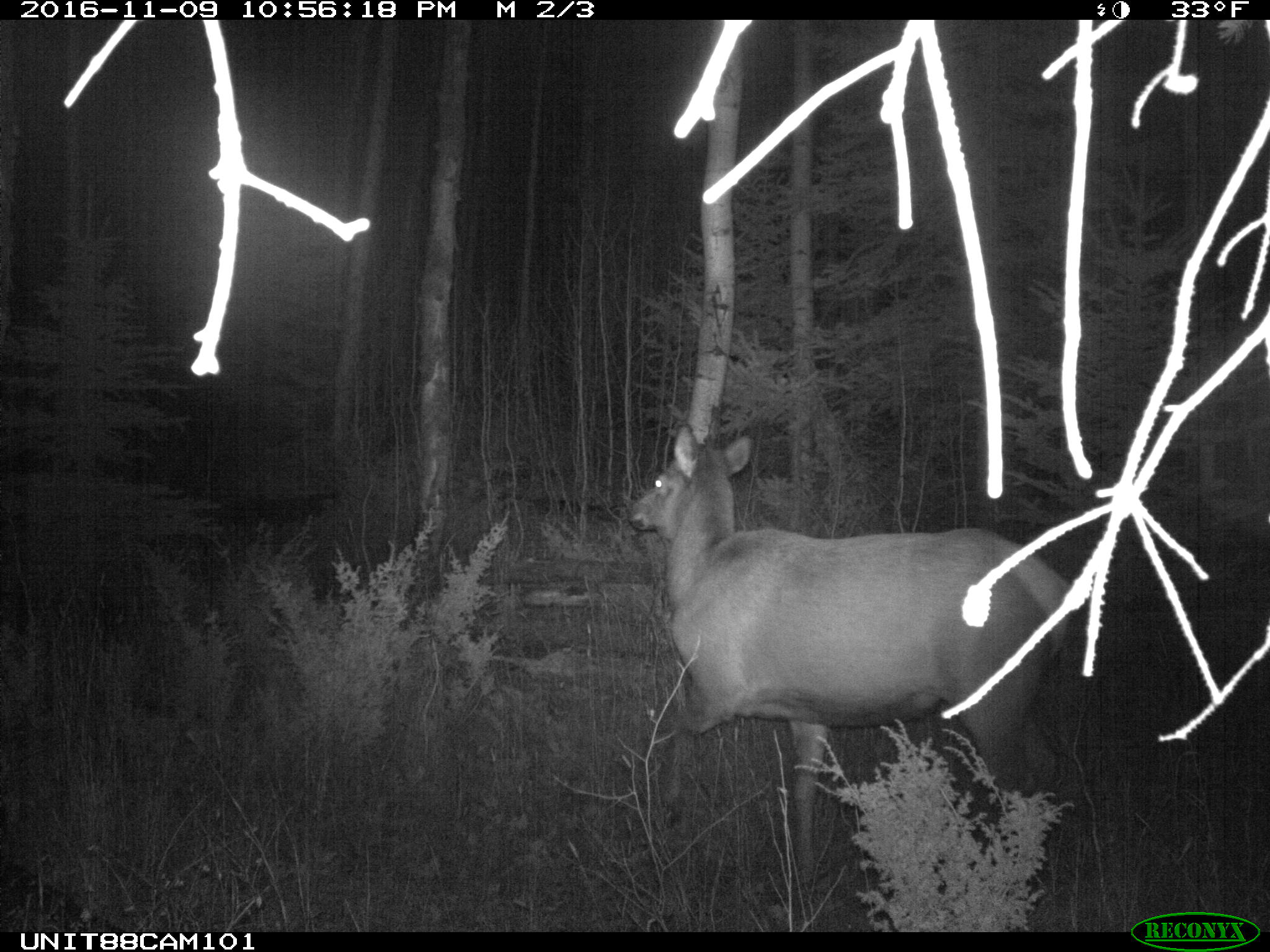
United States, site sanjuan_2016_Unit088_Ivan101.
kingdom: Animalia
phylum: Chordata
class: Mammalia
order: Artiodactyla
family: Cervidae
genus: Cervus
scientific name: Cervus elaphus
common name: red deer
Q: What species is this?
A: Cervus elaphus (red deer).